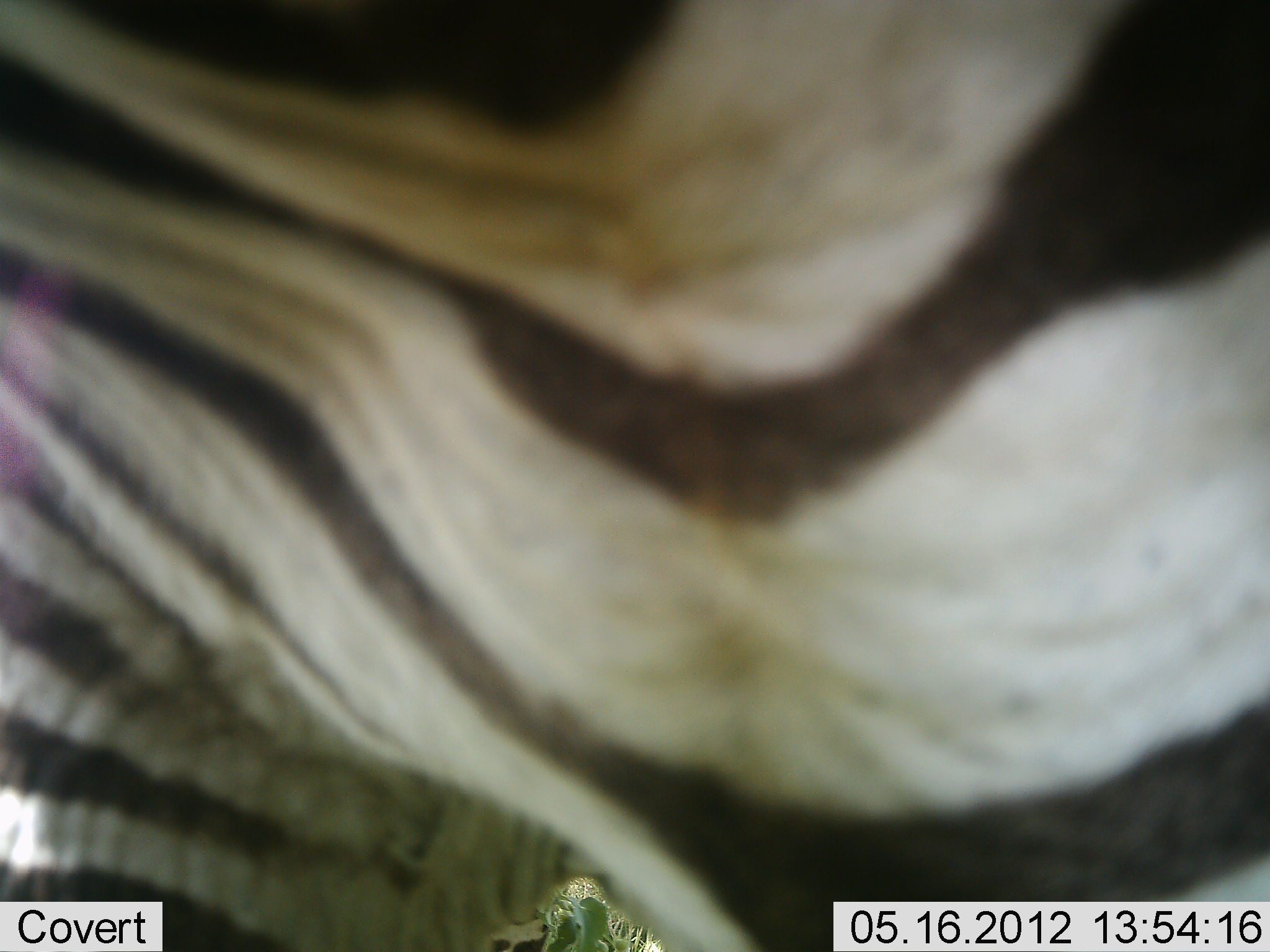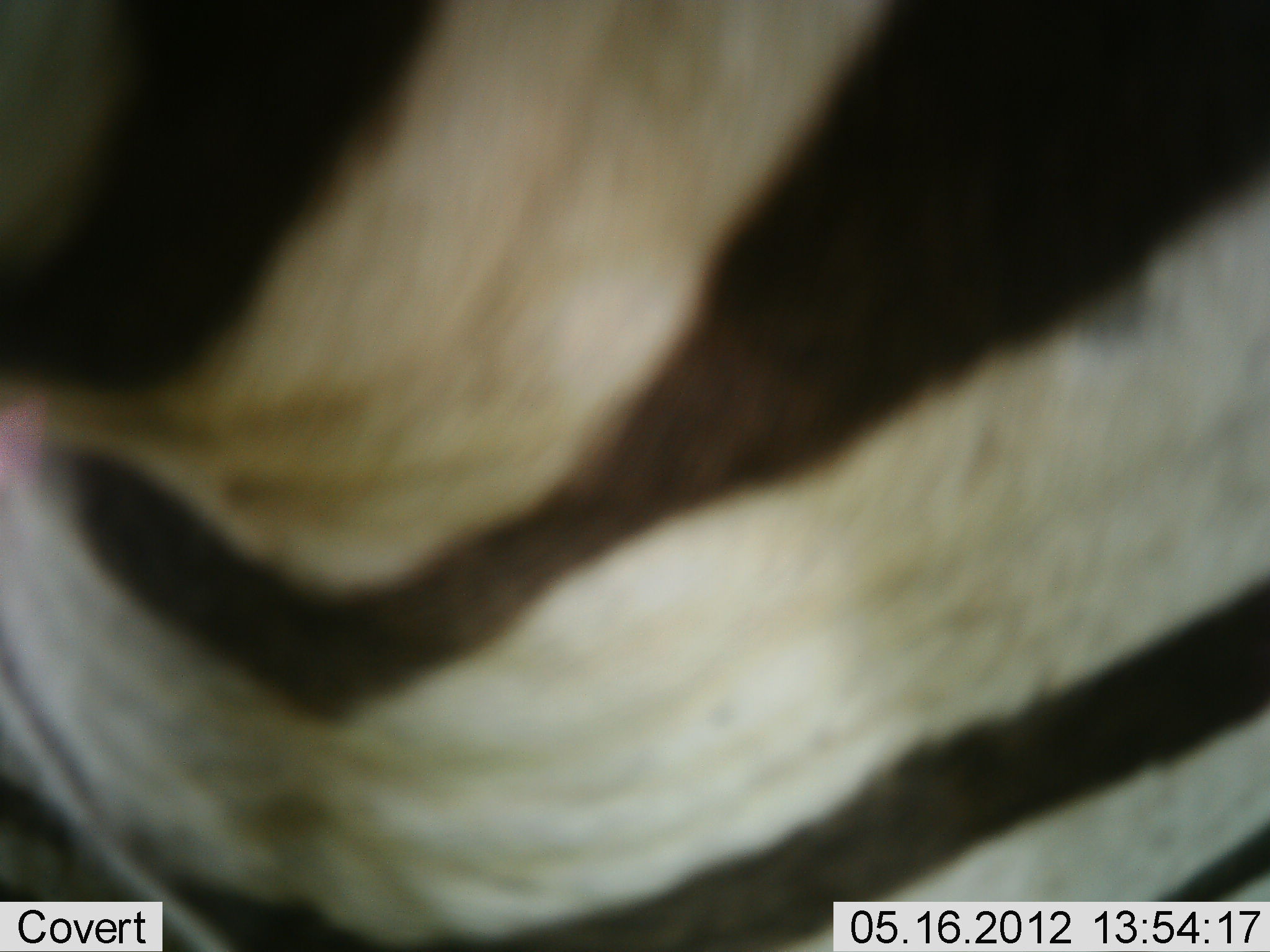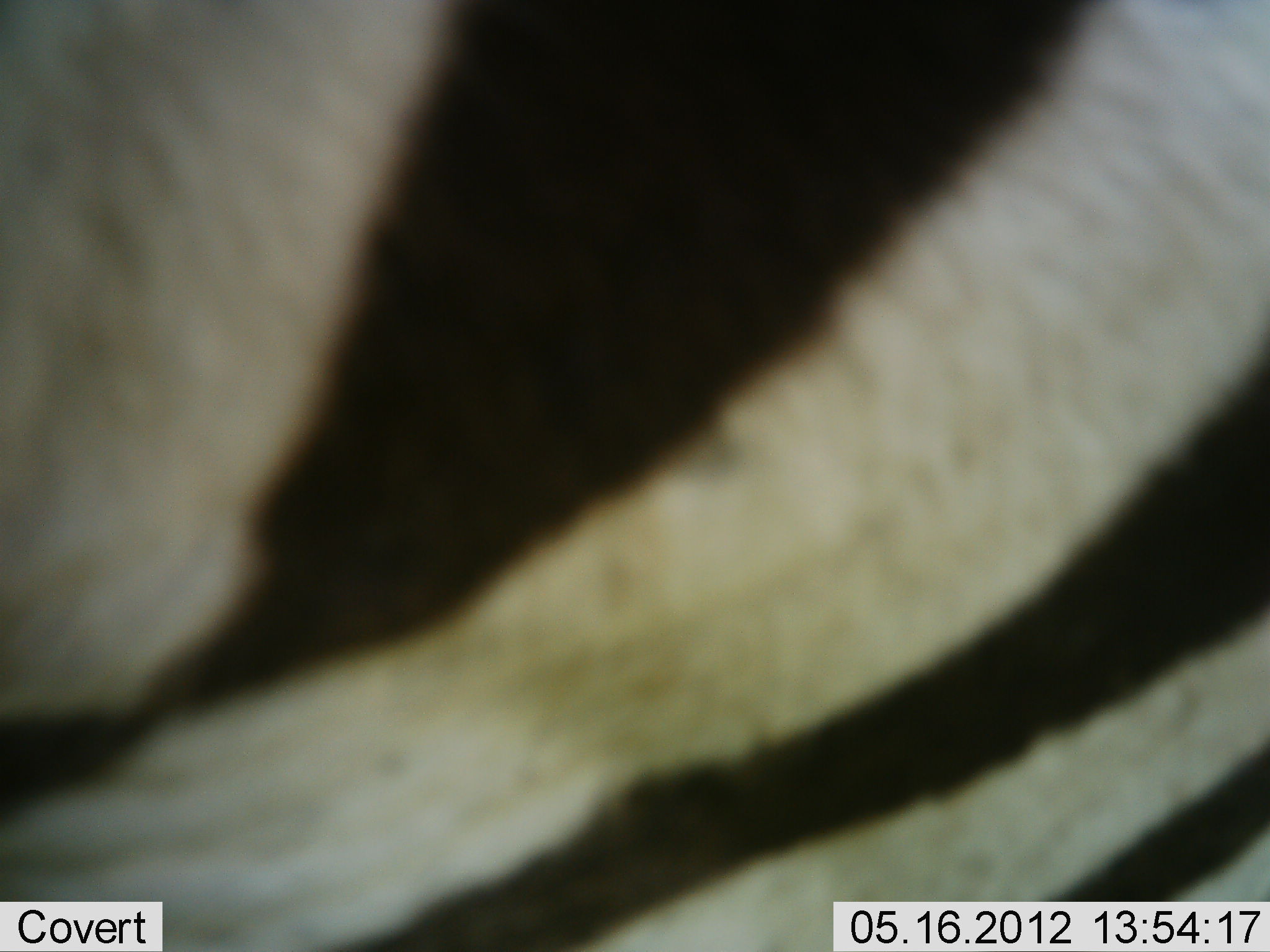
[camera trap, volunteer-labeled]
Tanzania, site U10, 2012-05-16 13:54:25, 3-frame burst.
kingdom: Animalia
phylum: Chordata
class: Mammalia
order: Perissodactyla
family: Equidae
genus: Equus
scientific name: Equus quagga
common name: plains zebra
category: zebra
Zebra (plains zebra) (Equus quagga), count 1. Behavior (volunteer vote fractions): standing 60%, resting 0%, moving 40%, interacting 0%. Young present (vote fraction): 0%. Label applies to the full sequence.